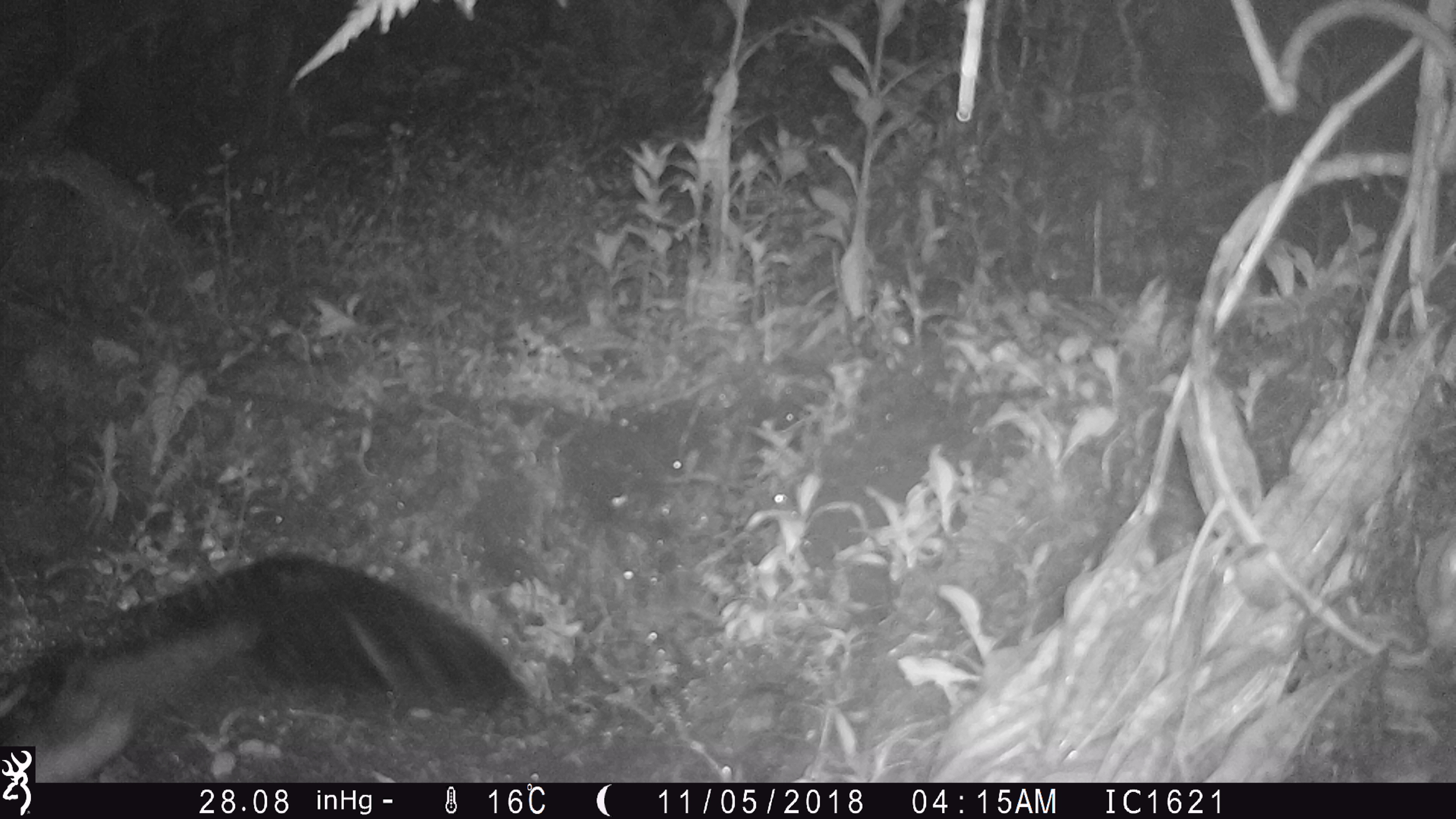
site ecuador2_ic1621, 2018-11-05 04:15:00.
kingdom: Animalia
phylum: Chordata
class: Aves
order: Procellariiformes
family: Procellariidae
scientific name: Procellariidae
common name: petrel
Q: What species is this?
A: Petrel (Procellariidae).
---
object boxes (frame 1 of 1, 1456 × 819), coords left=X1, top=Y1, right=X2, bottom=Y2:
petrel: left=39, top=549, right=529, bottom=780